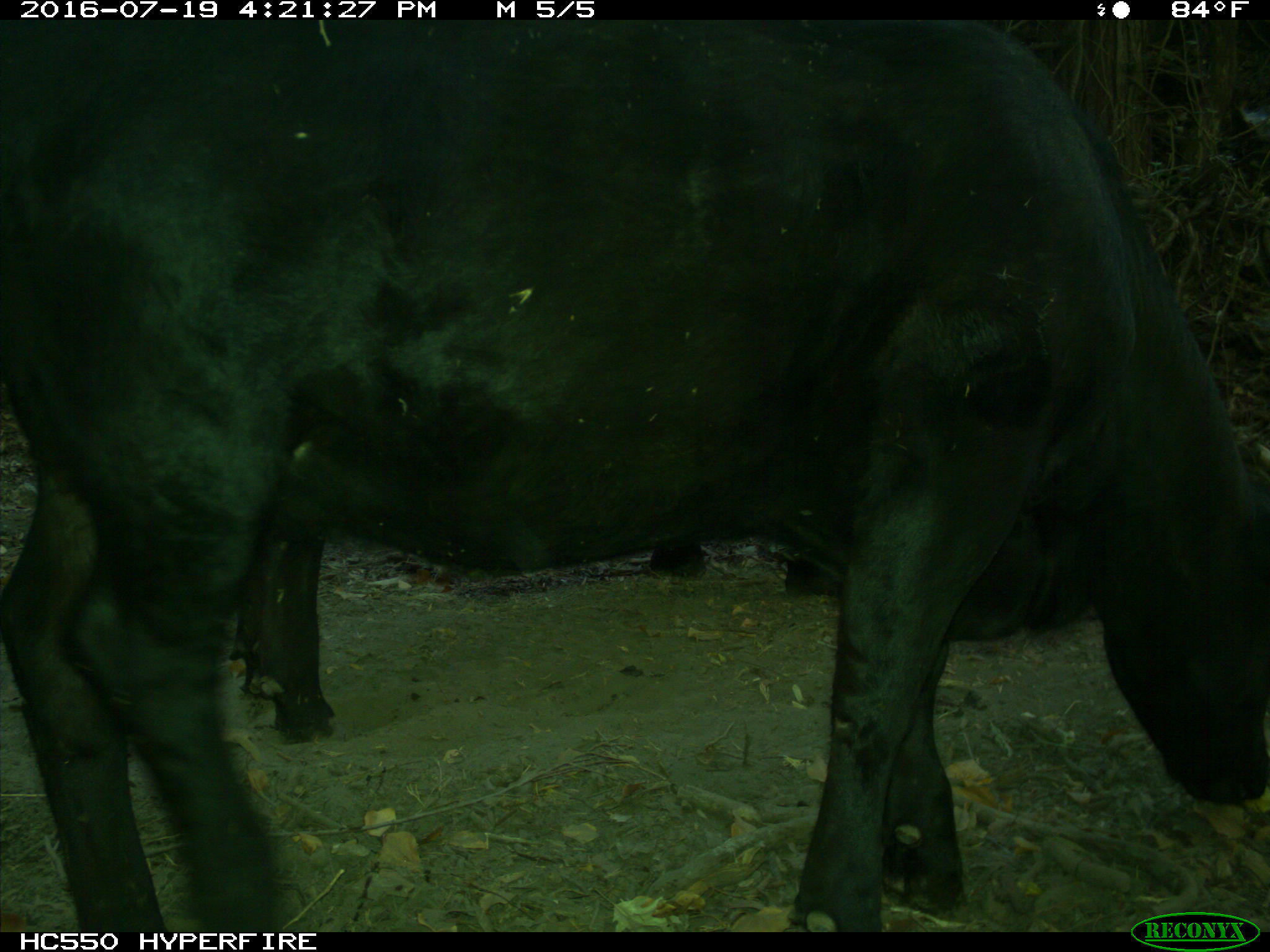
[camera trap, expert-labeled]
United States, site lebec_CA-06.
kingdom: Animalia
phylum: Chordata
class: Mammalia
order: Artiodactyla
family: Bovidae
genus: Bos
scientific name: Bos taurus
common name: domestic cow